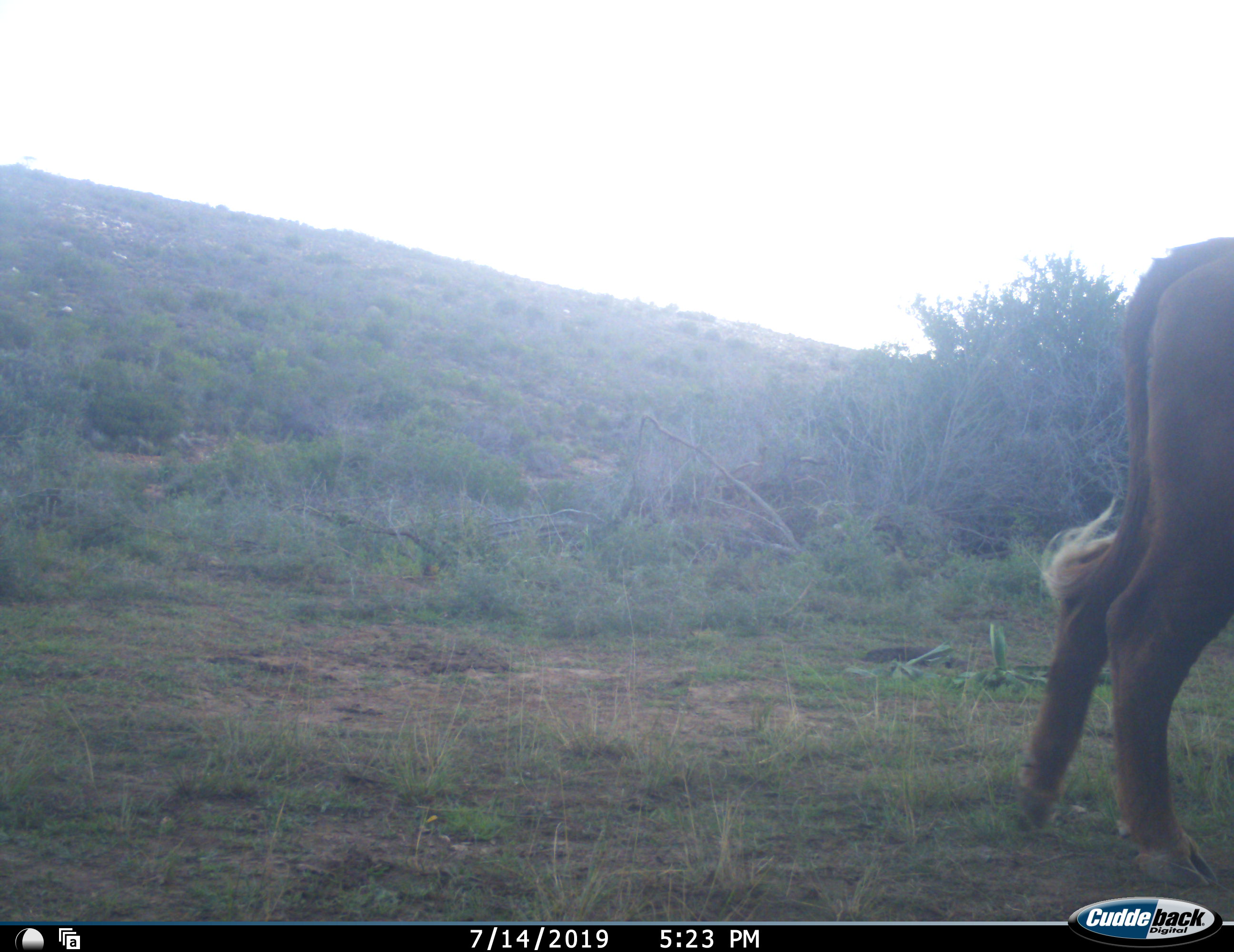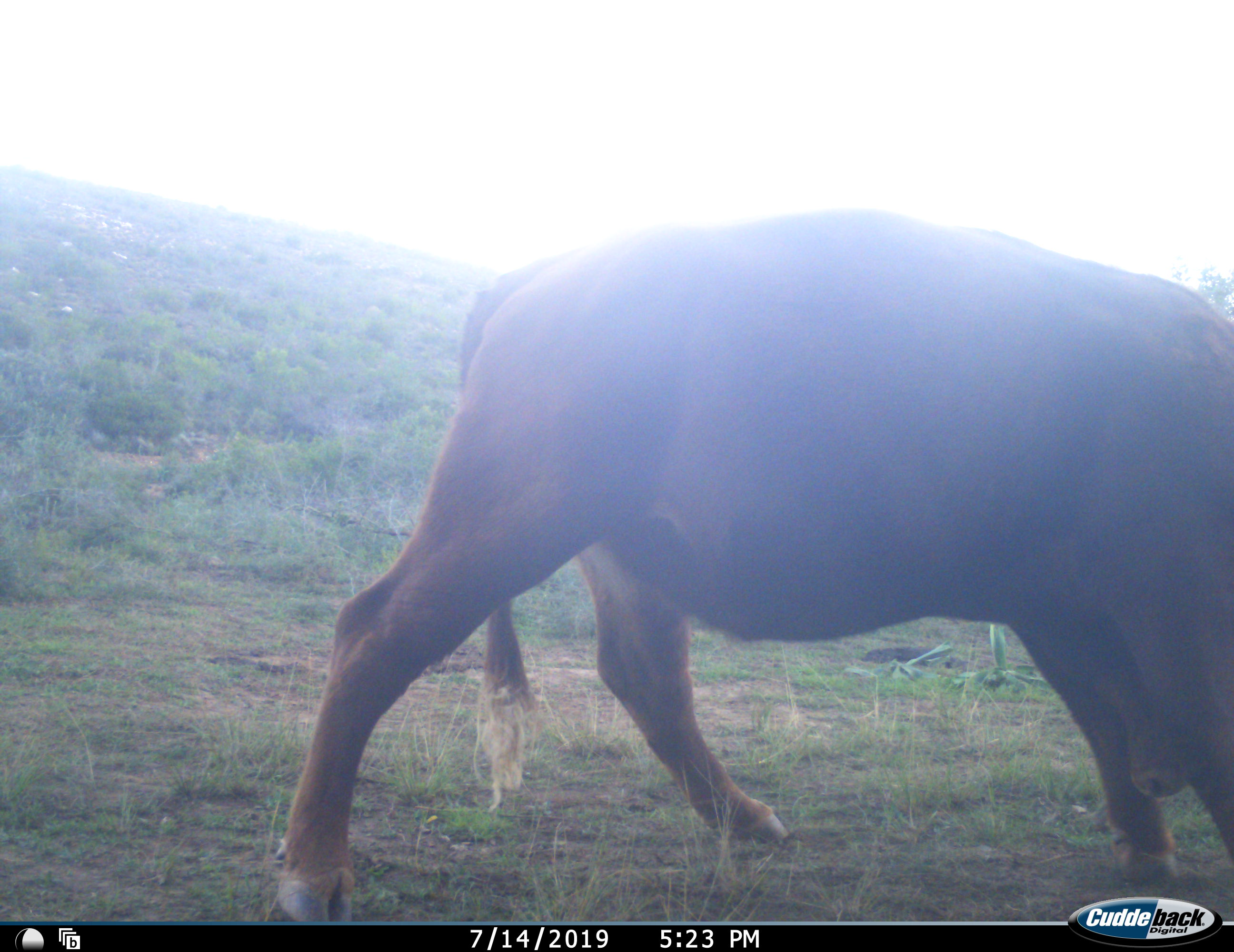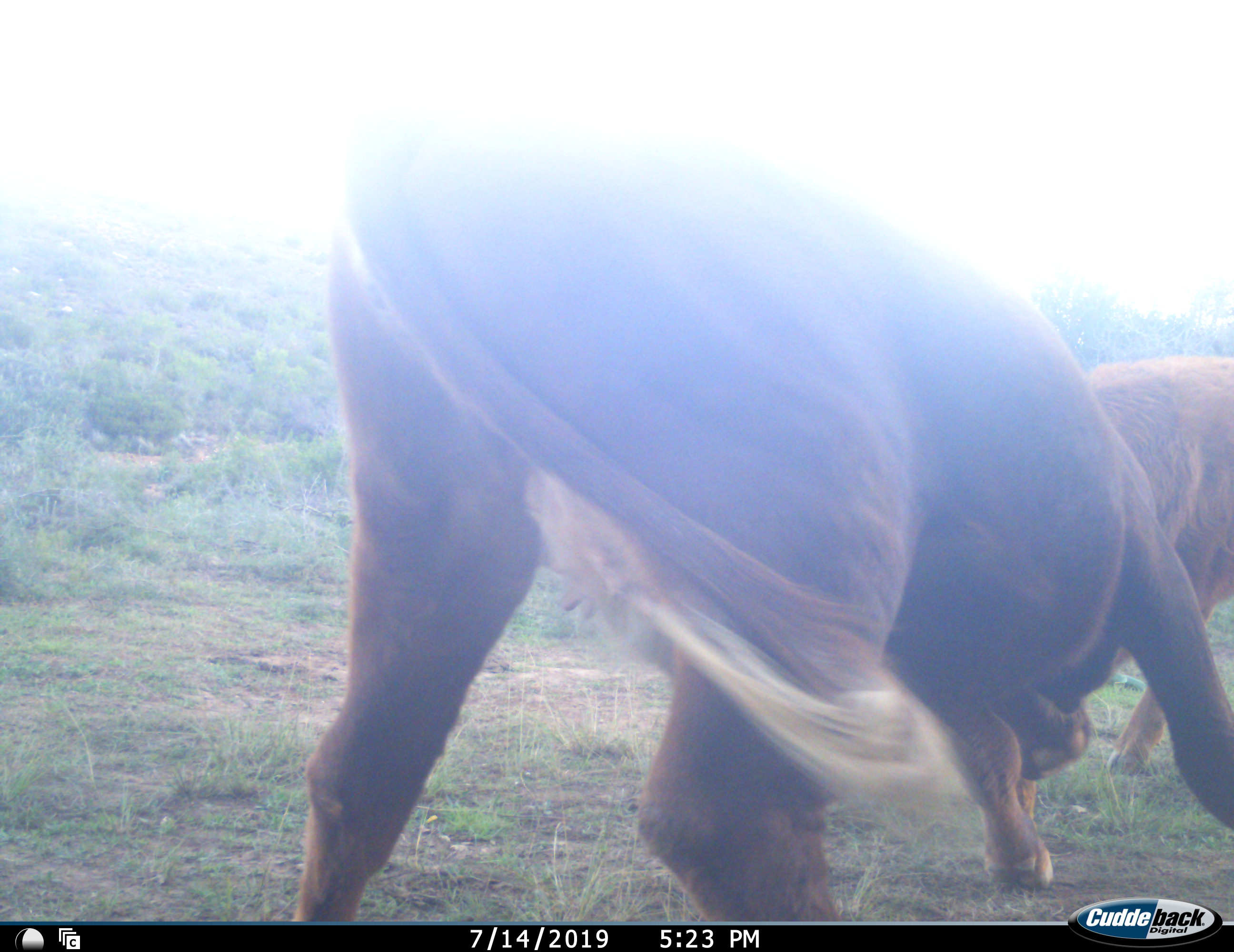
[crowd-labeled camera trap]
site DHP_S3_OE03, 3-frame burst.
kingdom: Animalia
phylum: Chordata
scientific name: Vertebrata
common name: domestic animal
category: domesticanimal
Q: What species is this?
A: Domesticanimal (domestic animal) (Vertebrata).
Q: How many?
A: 2.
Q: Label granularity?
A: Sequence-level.